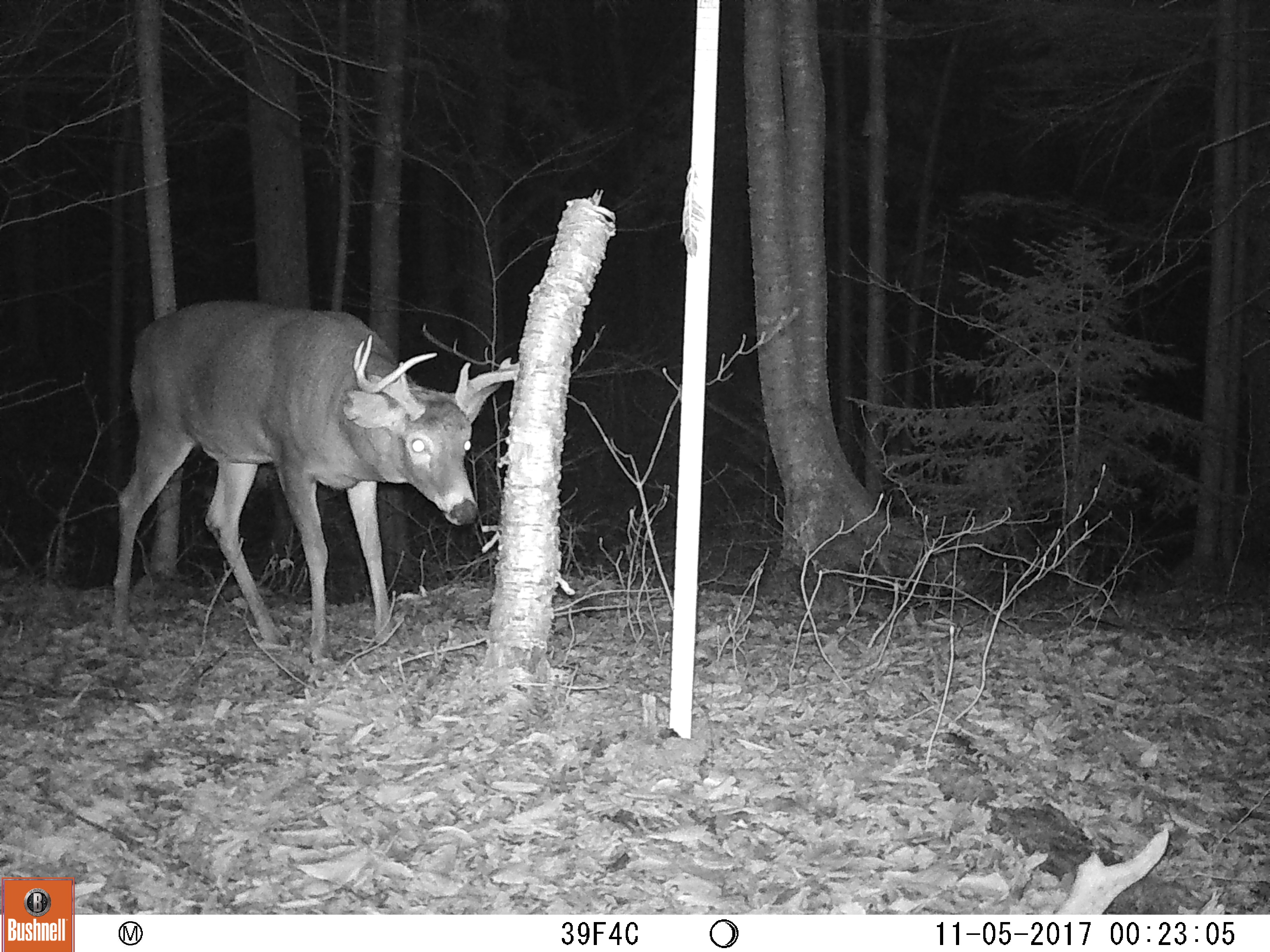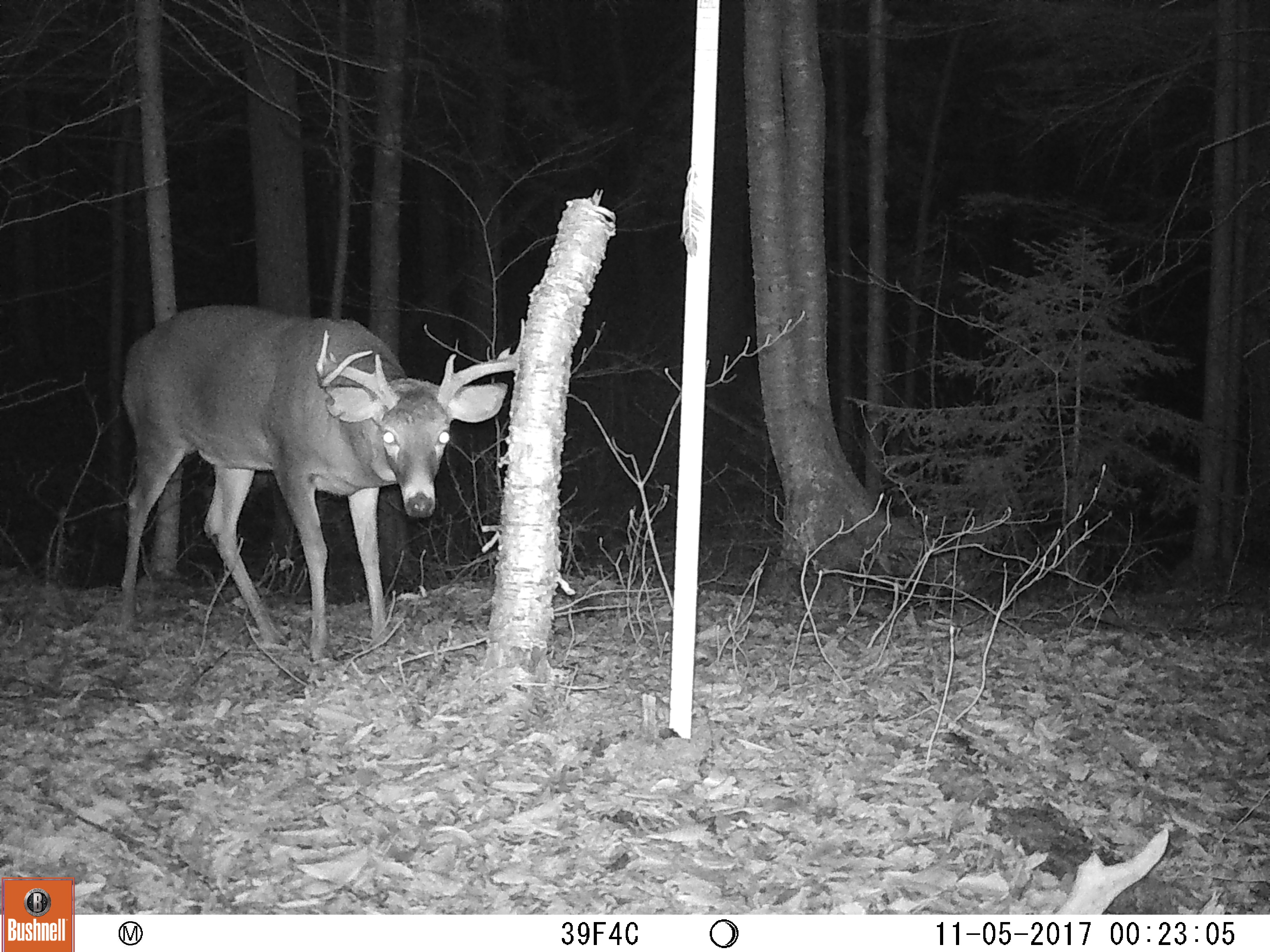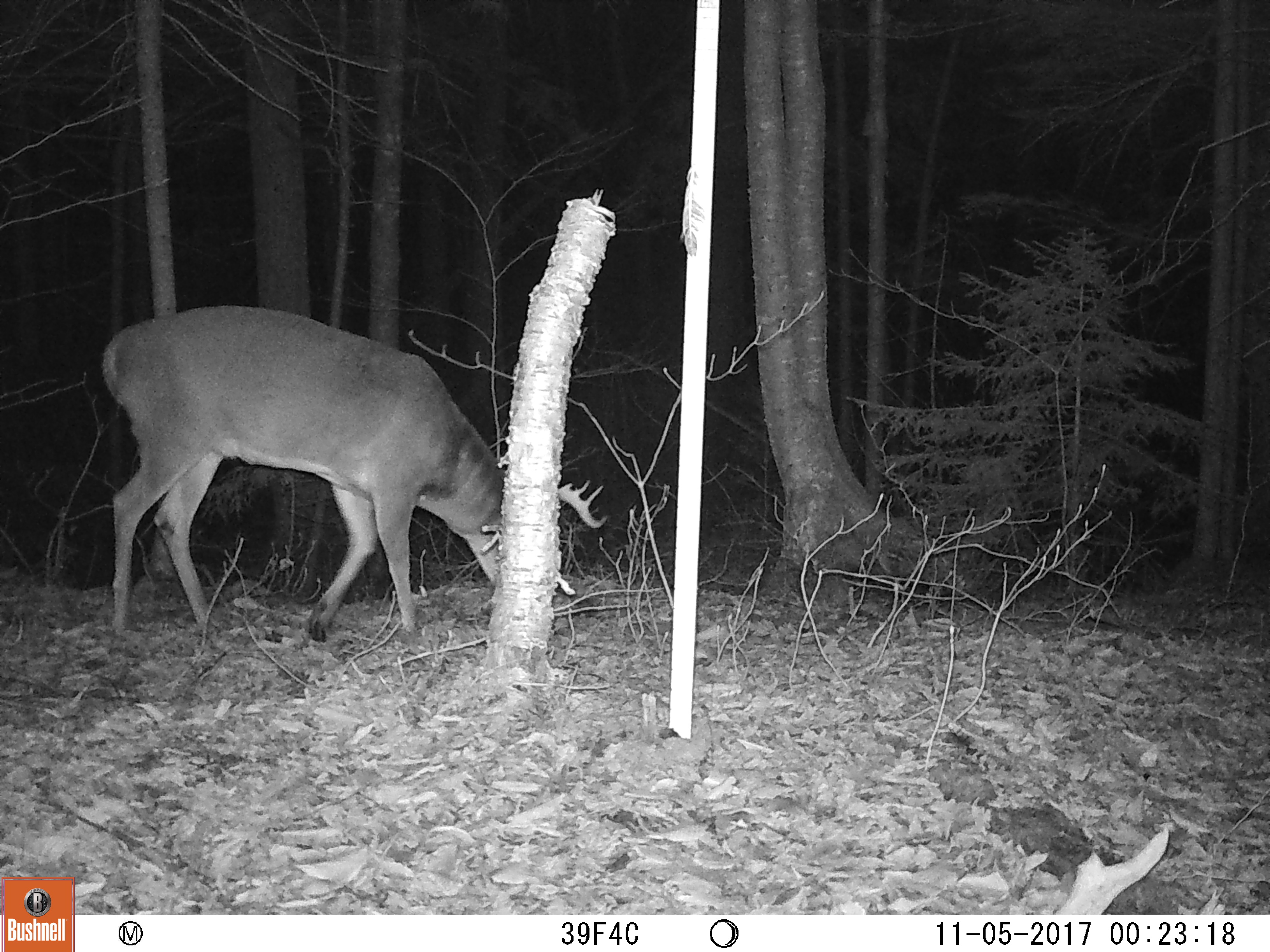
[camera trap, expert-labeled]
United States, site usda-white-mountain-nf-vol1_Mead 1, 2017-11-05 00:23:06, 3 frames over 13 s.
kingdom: Animalia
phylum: Chordata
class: Mammalia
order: Artiodactyla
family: Cervidae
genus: Odocoileus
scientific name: Odocoileus virginianus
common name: white-tailed deer